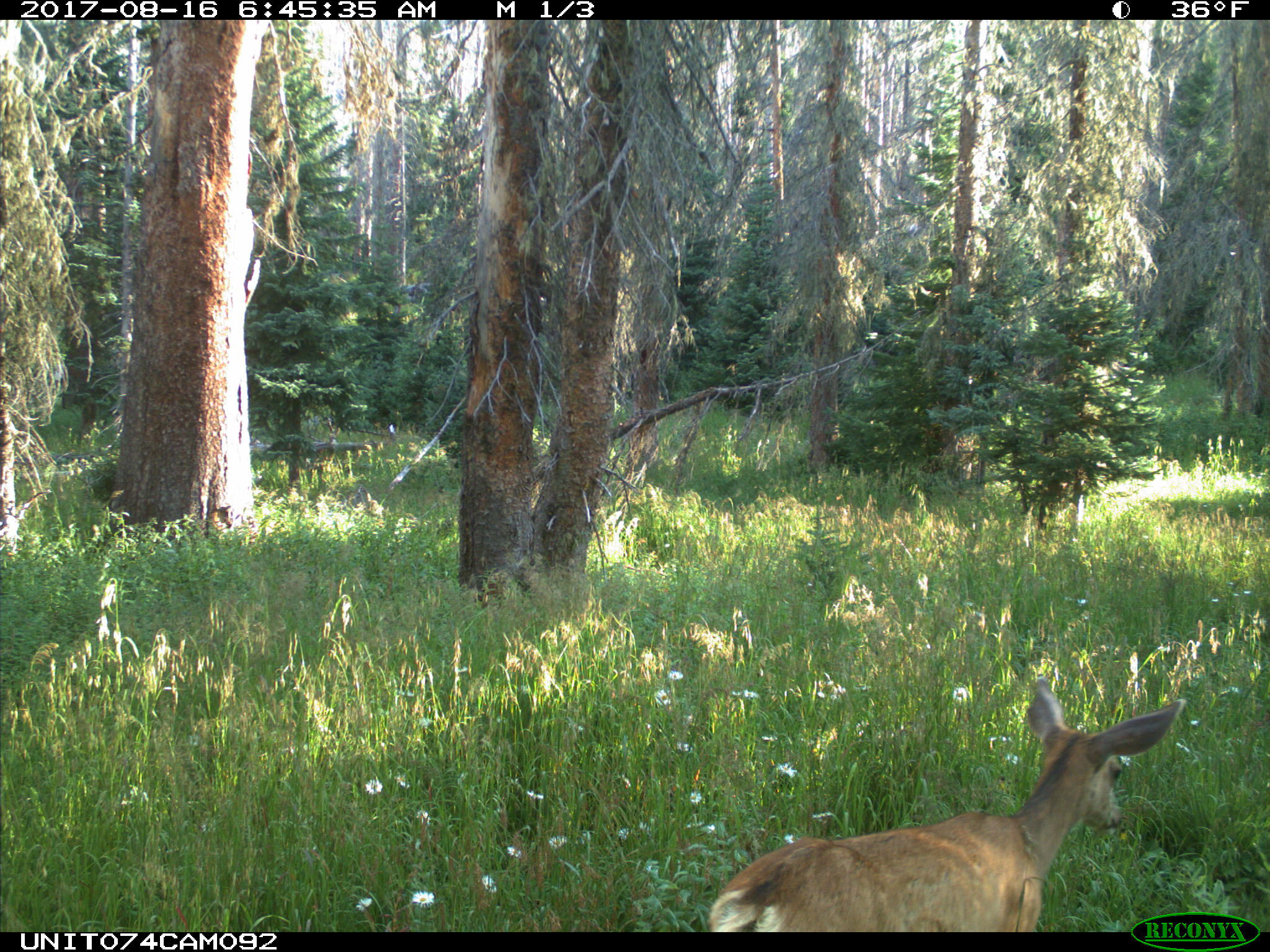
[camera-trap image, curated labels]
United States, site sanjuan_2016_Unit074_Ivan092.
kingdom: Animalia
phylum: Chordata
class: Mammalia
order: Artiodactyla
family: Cervidae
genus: Odocoileus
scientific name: Odocoileus hemionus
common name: mule deer